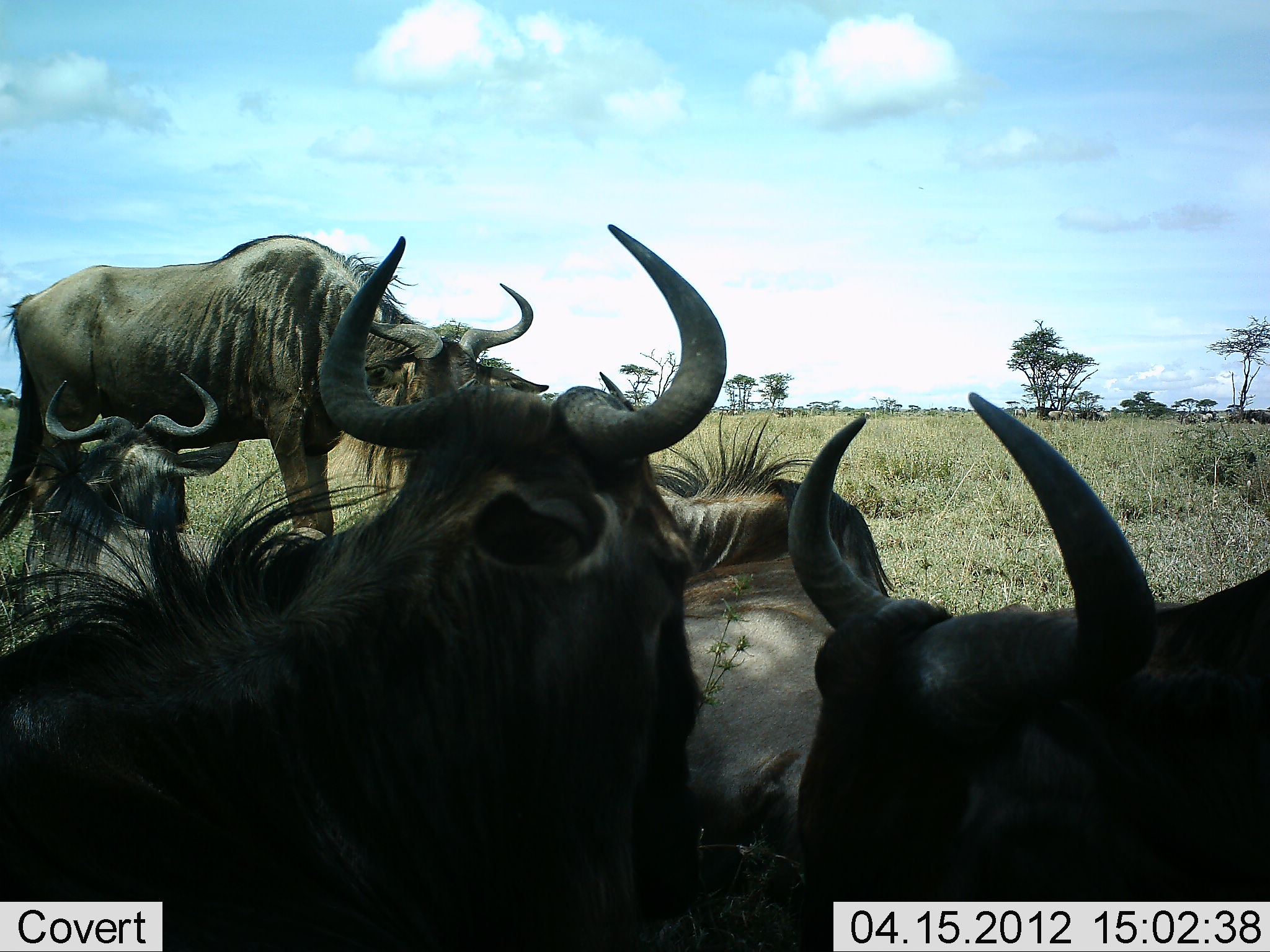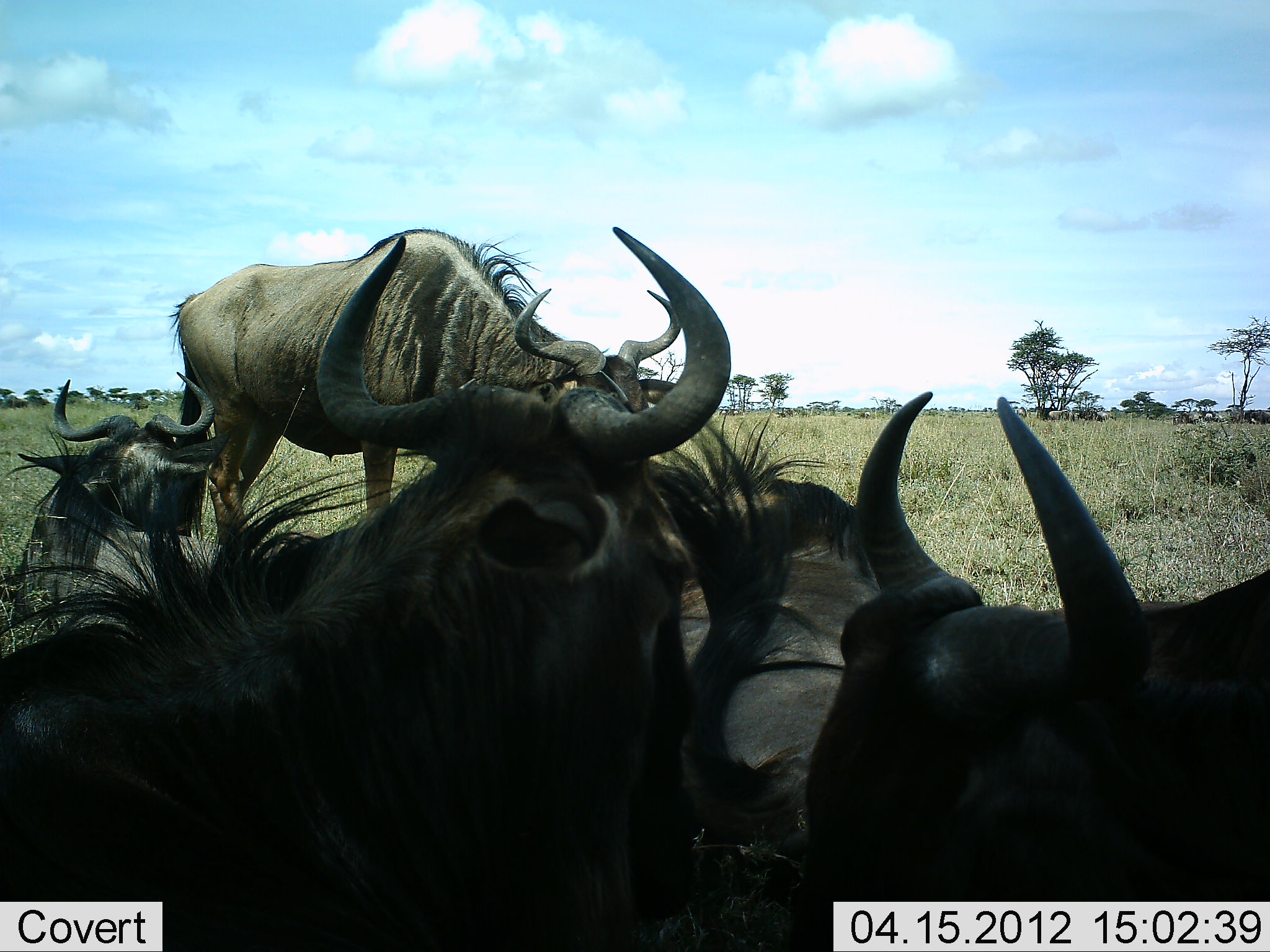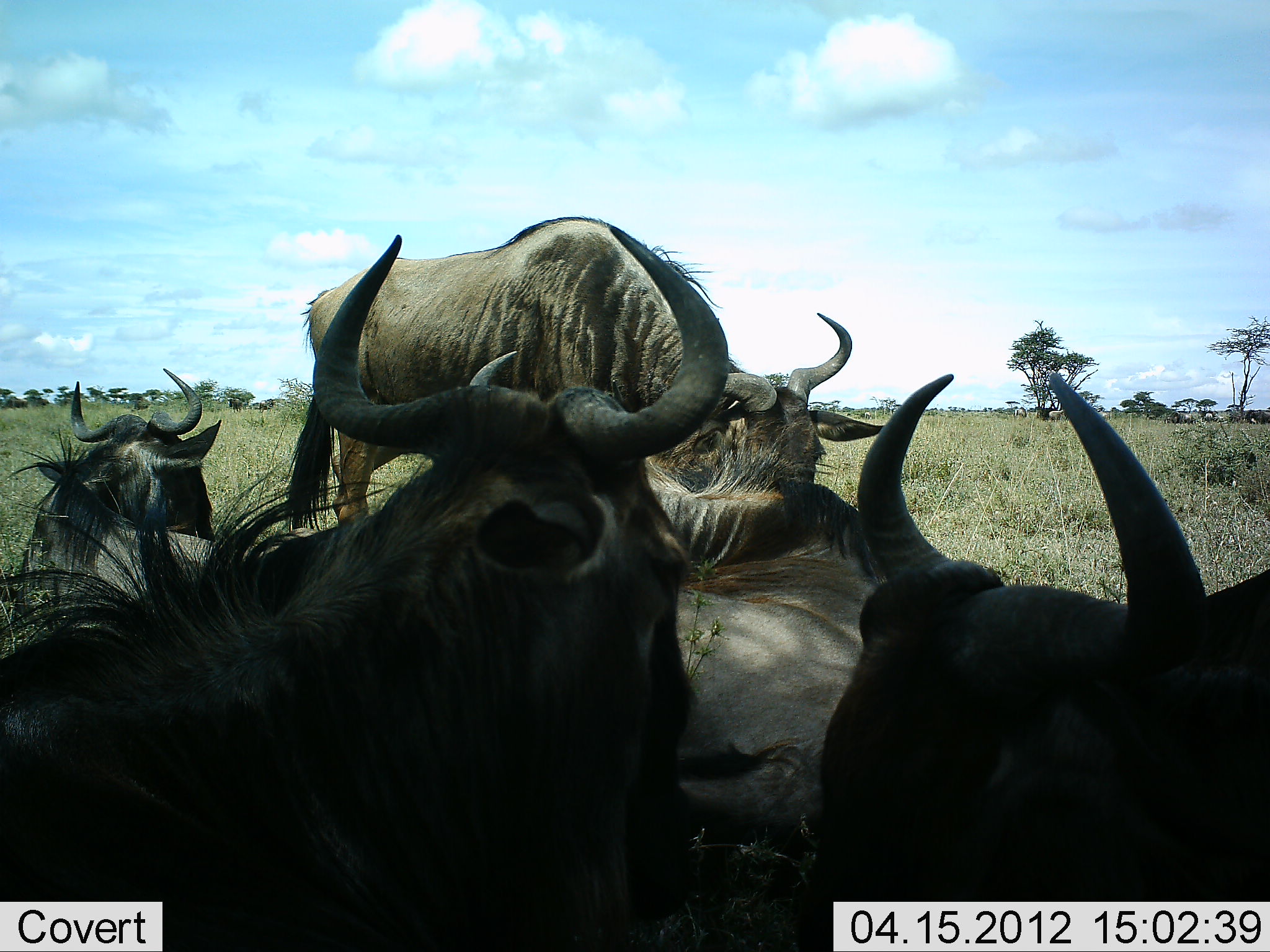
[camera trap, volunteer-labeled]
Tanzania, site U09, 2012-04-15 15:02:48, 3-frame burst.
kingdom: Animalia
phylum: Chordata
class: Mammalia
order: Artiodactyla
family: Bovidae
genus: Connochaetes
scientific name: Connochaetes taurinus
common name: blue wildebeest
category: wildebeest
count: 5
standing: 59%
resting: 94%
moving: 41%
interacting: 3%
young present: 0%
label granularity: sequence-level